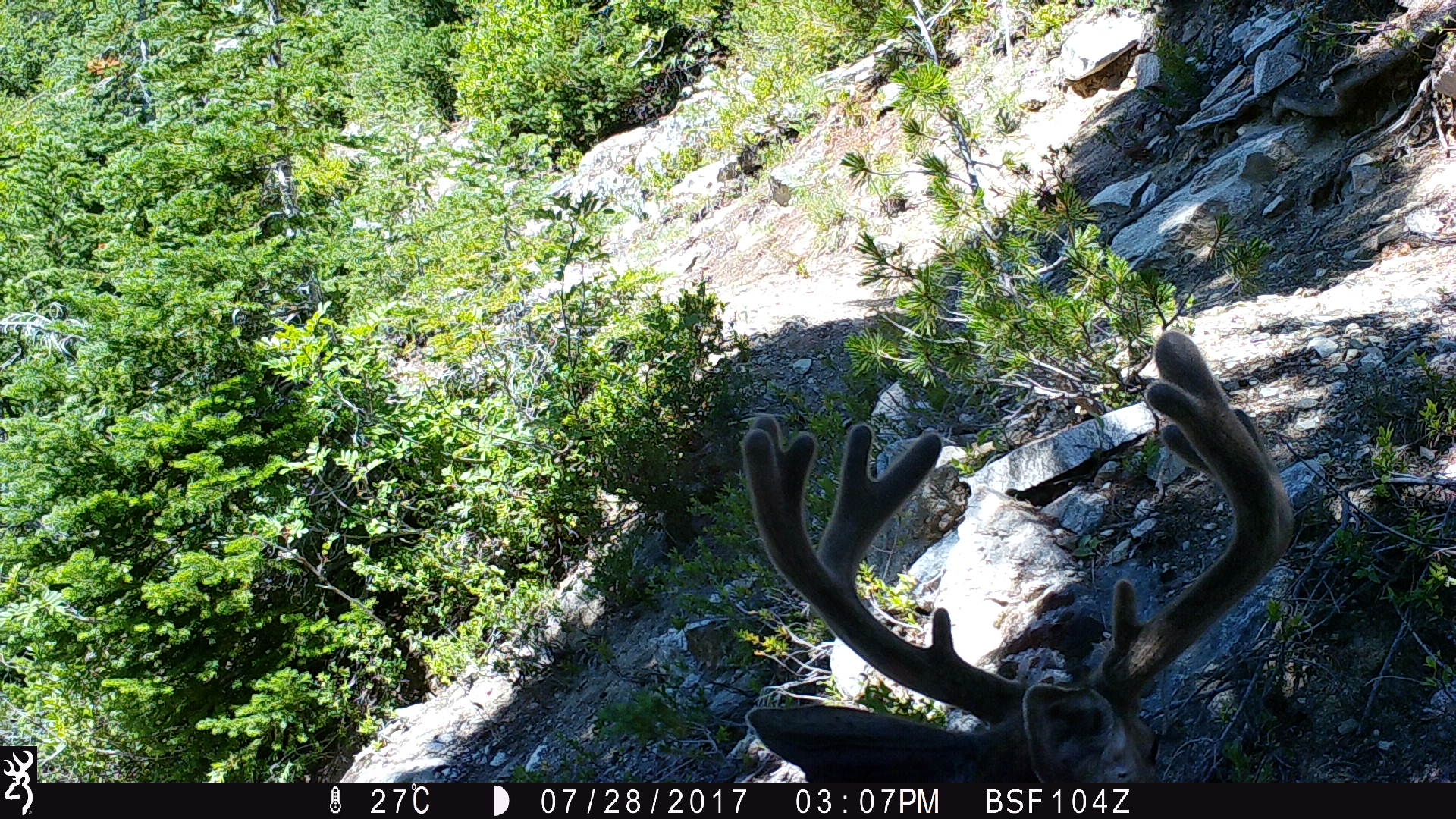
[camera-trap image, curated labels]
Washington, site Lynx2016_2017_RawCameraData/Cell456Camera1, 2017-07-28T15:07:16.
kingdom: Animalia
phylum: Chordata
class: Mammalia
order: Artiodactyla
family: Cervidae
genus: Odocoileus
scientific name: Odocoileus hemionus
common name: mule deer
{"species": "Odocoileus hemionus (mule deer)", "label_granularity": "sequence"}